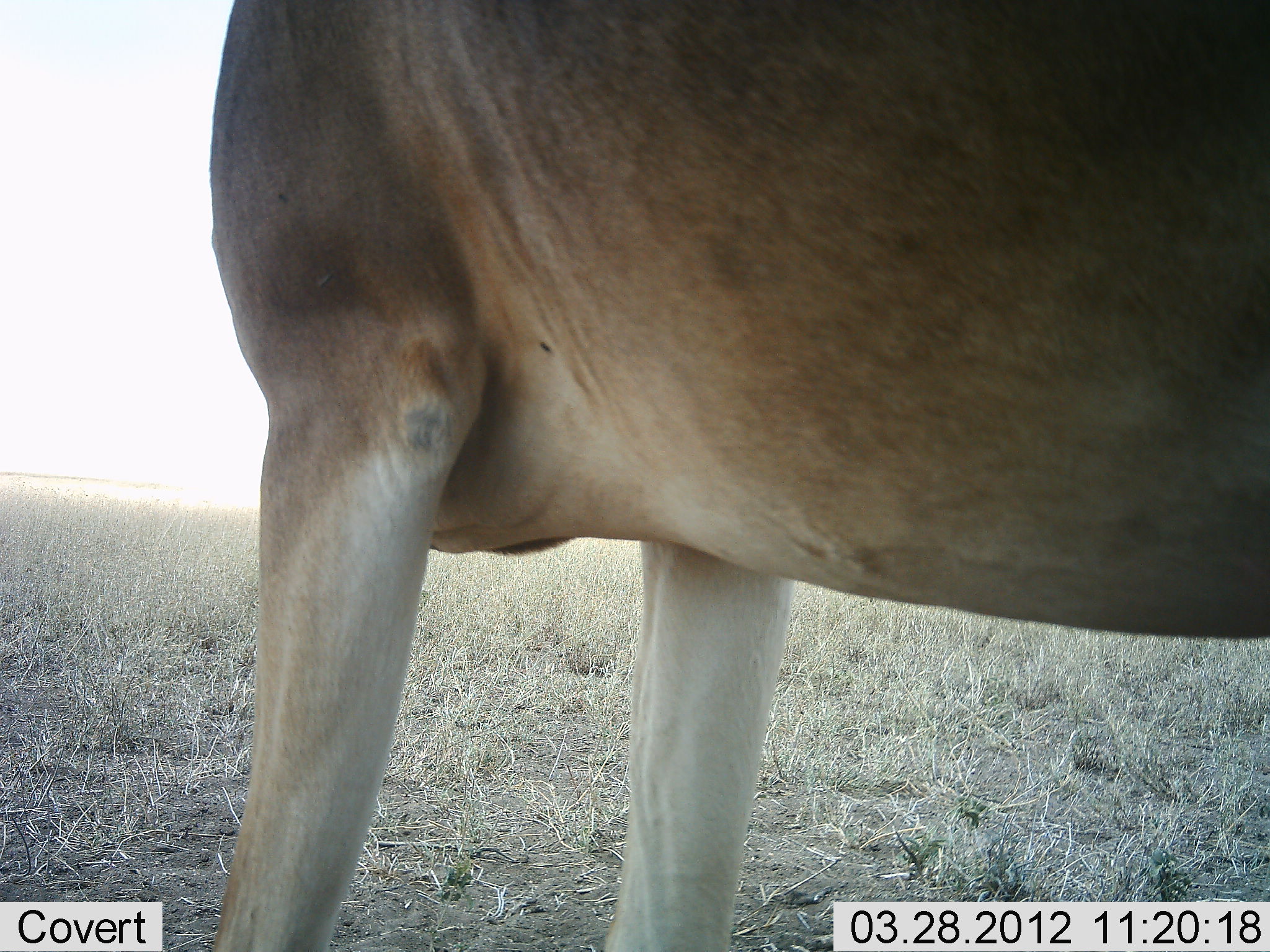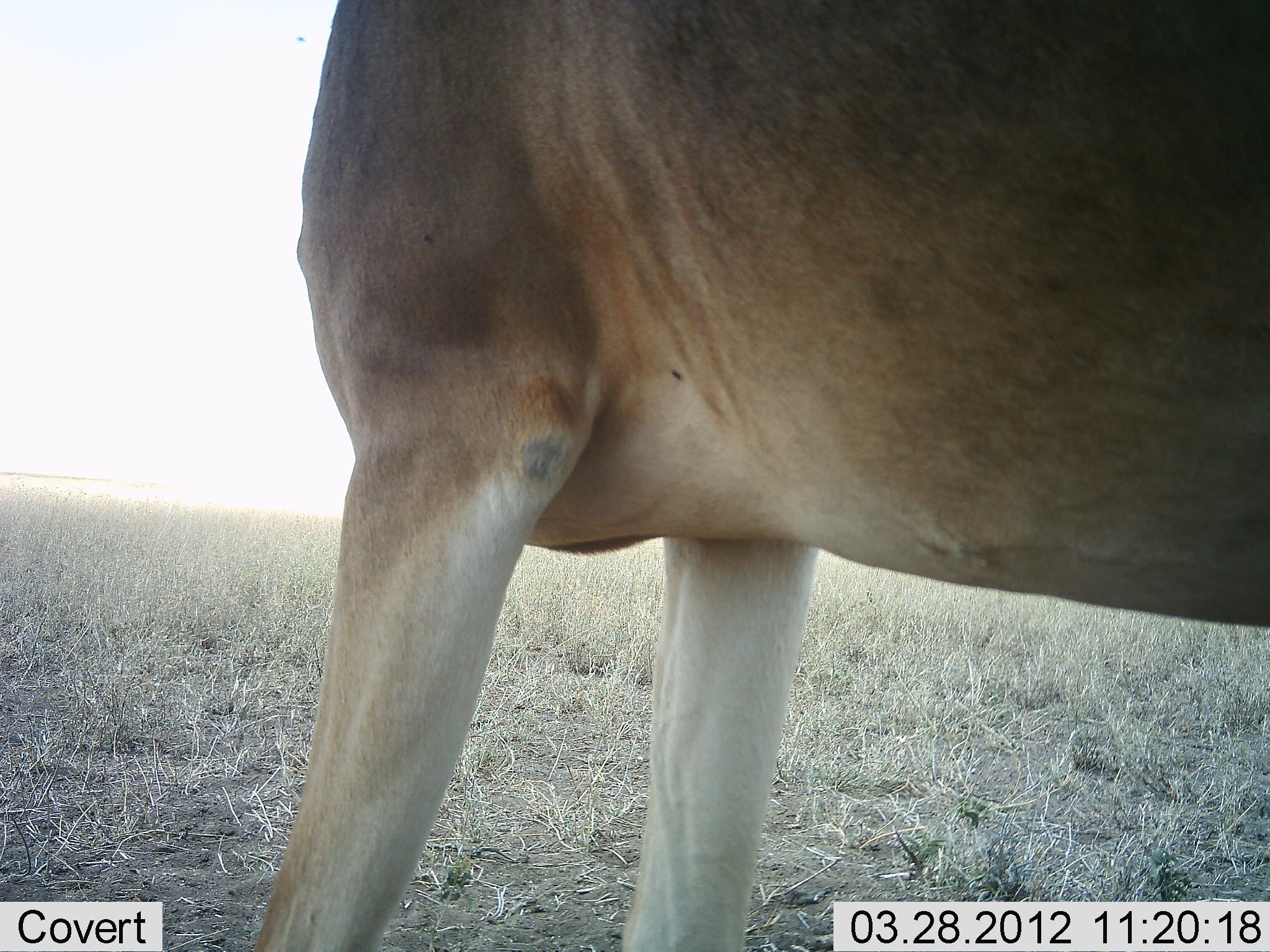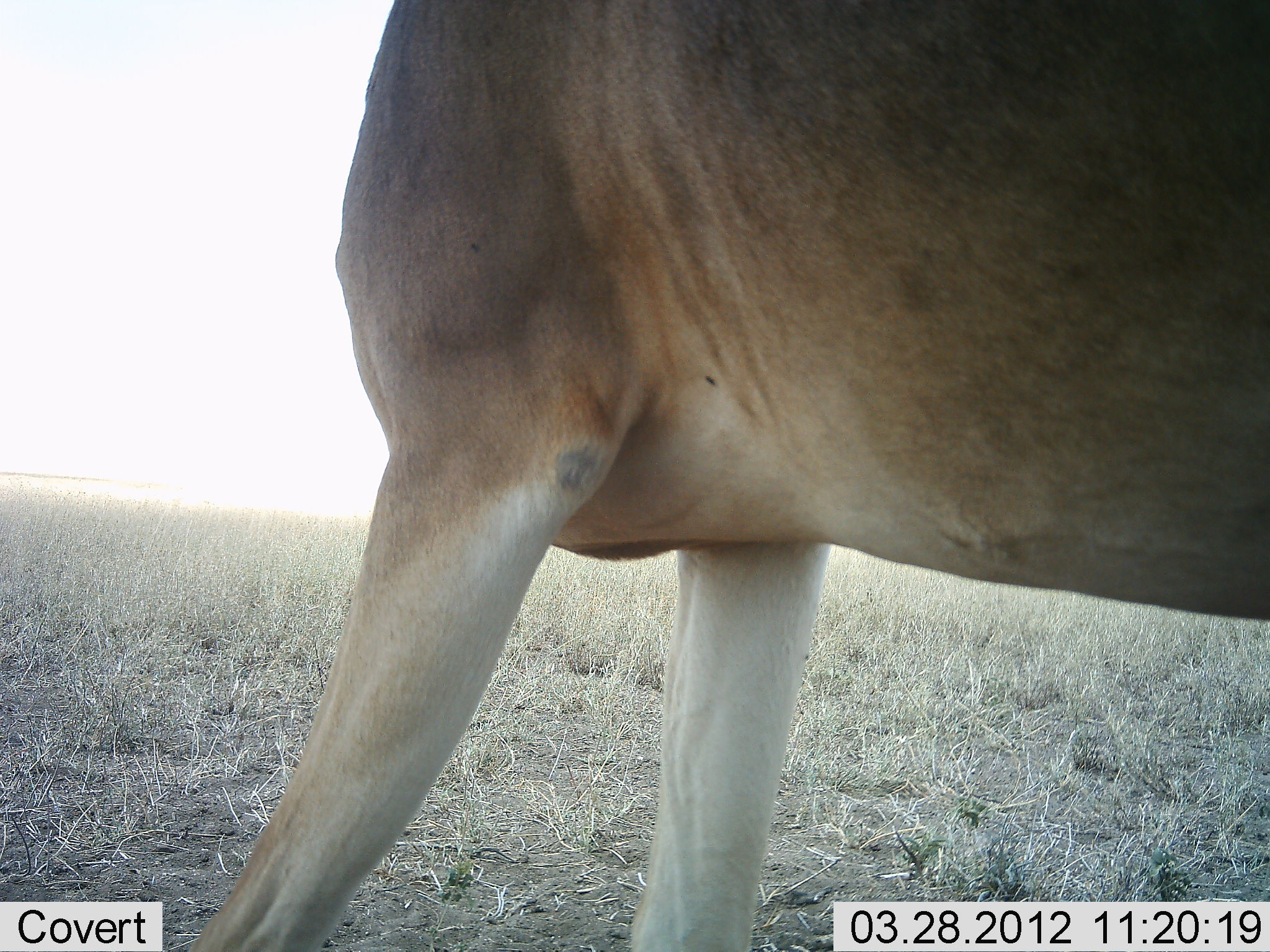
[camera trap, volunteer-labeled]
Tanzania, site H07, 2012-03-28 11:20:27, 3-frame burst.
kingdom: Animalia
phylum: Chordata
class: Mammalia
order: Artiodactyla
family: Bovidae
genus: Alcelaphus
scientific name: Alcelaphus buselaphus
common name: hartebeest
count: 1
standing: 100%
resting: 0%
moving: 0%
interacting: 0%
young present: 0%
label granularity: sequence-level